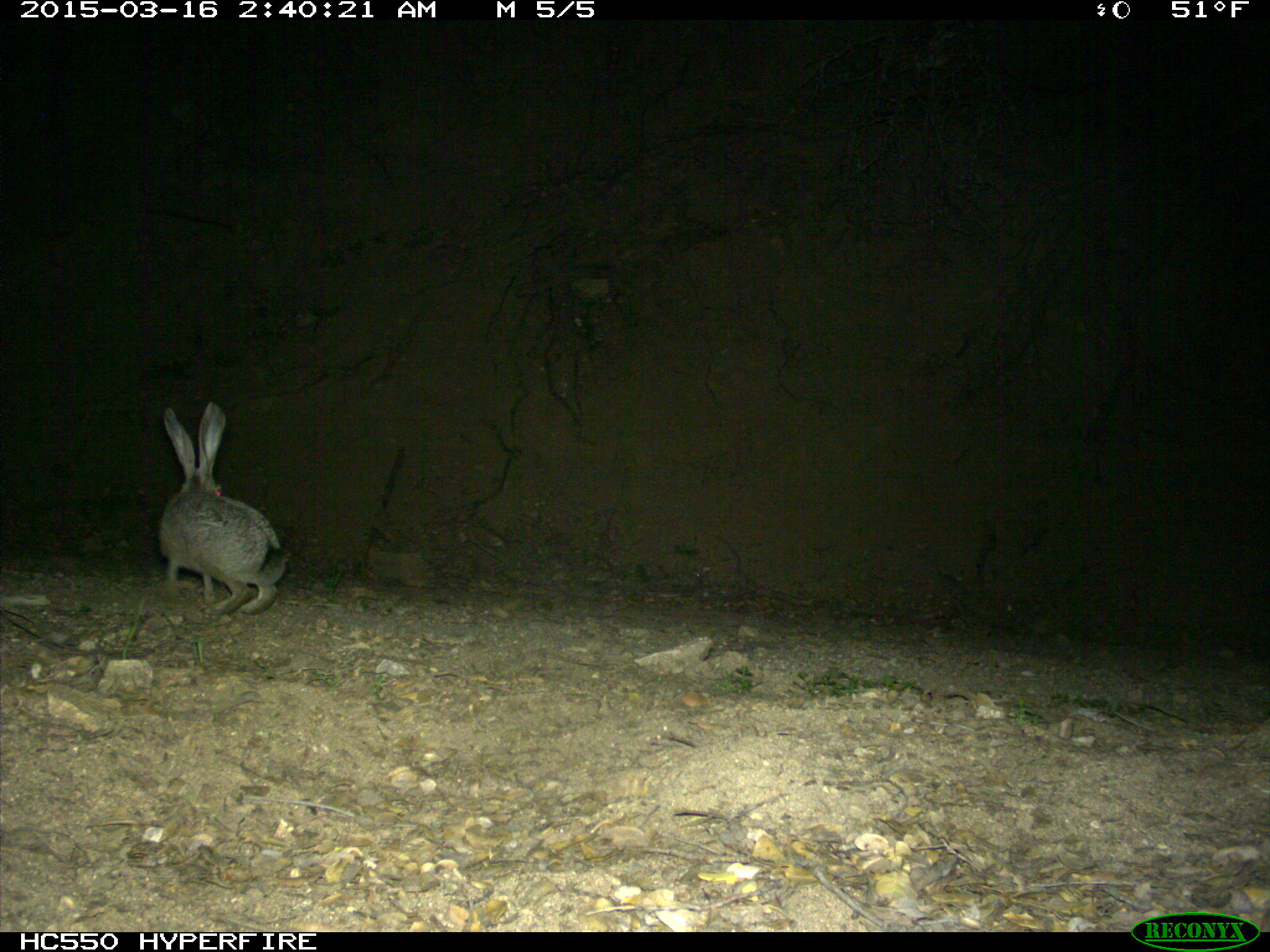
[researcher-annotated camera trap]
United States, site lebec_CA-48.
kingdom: Animalia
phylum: Chordata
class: Mammalia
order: Lagomorpha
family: Leporidae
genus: Lepus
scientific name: Lepus californicus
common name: black-tailed jackrabbit